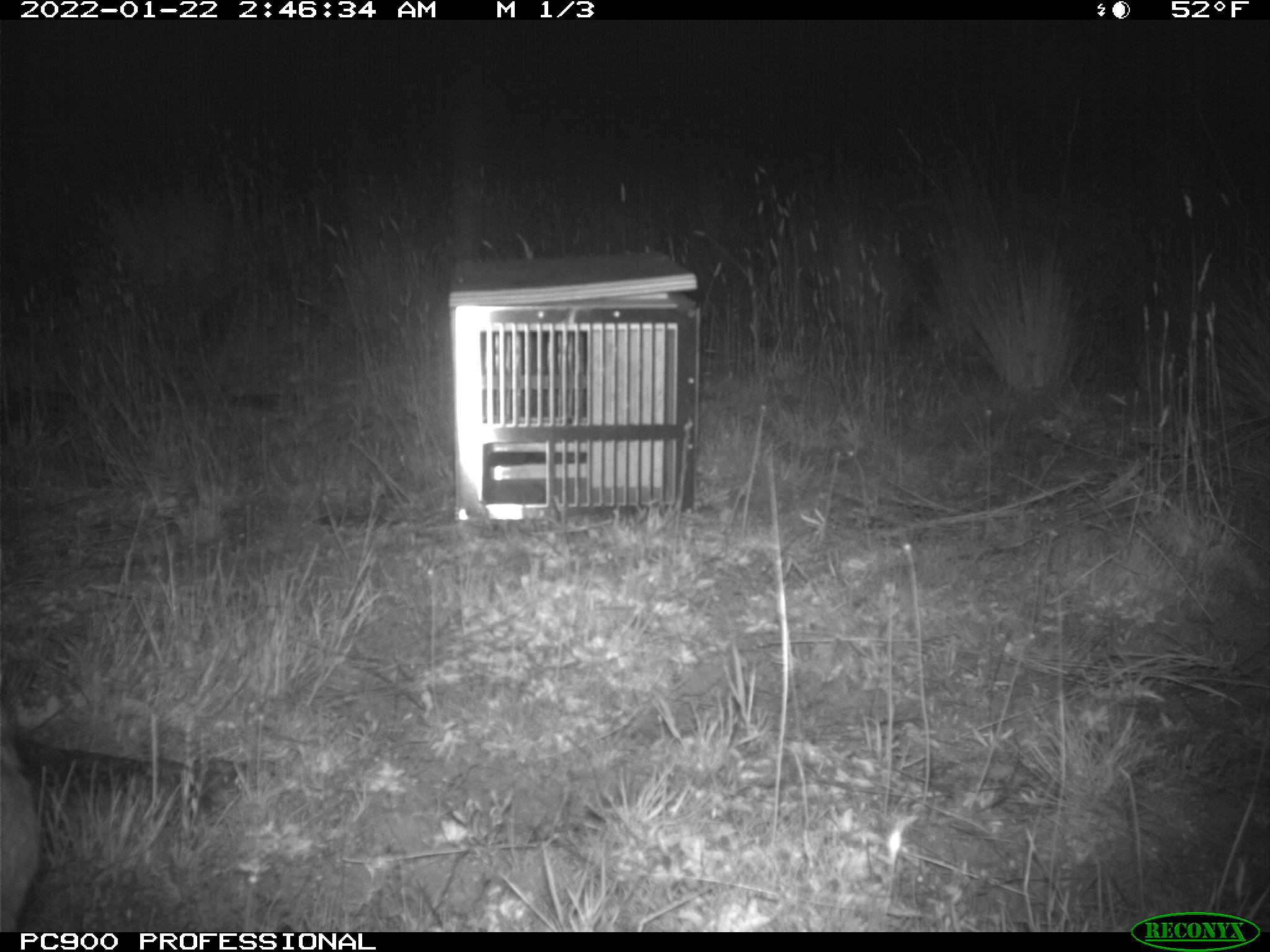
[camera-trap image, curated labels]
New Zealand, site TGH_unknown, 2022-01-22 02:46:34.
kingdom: Animalia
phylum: Chordata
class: Mammalia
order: Lagomorpha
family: Leporidae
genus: Oryctolagus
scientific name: Oryctolagus cuniculus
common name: european rabbit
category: rabbit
Rabbit (european rabbit) (Oryctolagus cuniculus).